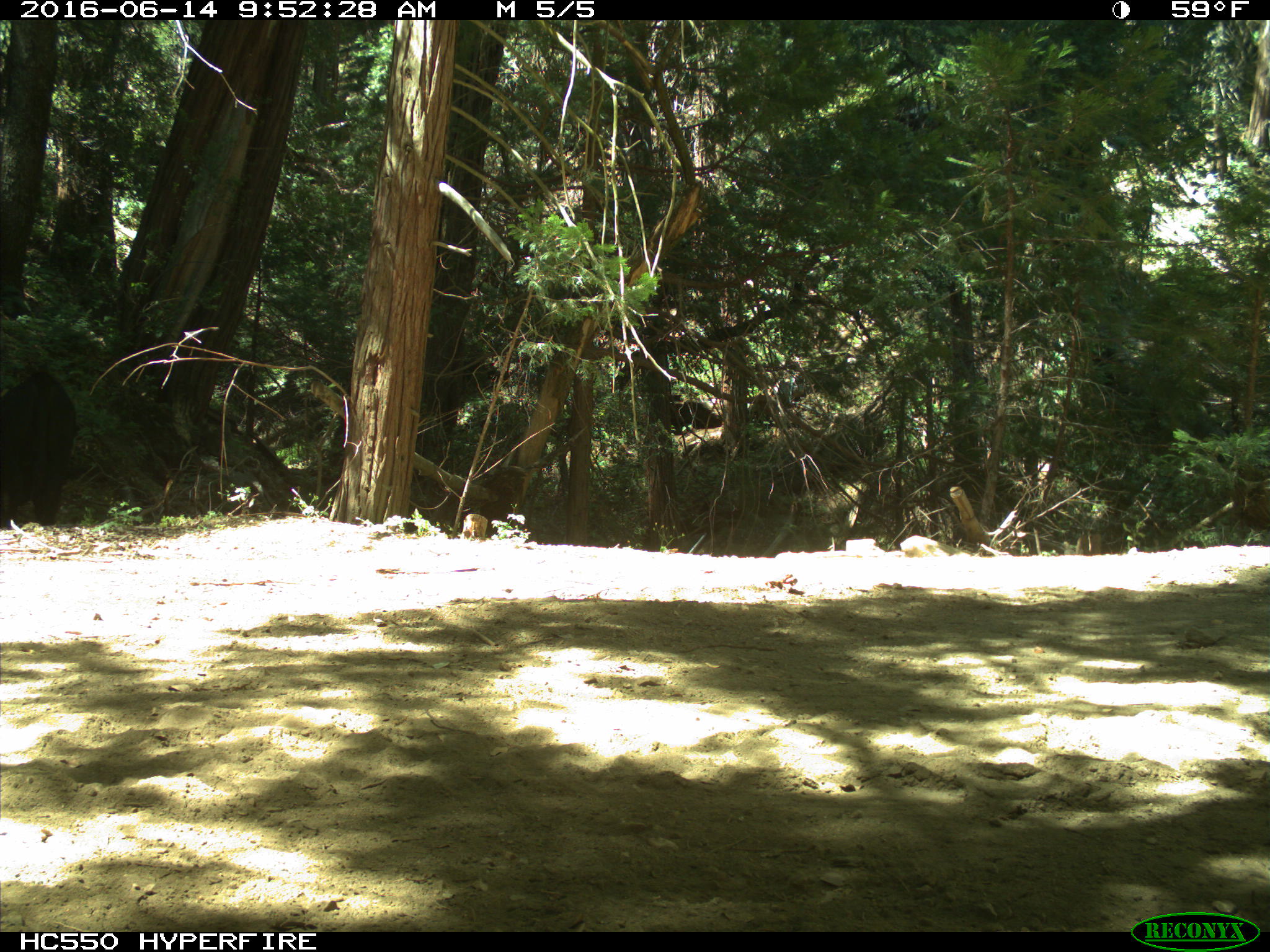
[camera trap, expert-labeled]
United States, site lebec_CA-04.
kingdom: Animalia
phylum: Chordata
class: Mammalia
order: Artiodactyla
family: Bovidae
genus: Bos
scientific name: Bos taurus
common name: domestic cow